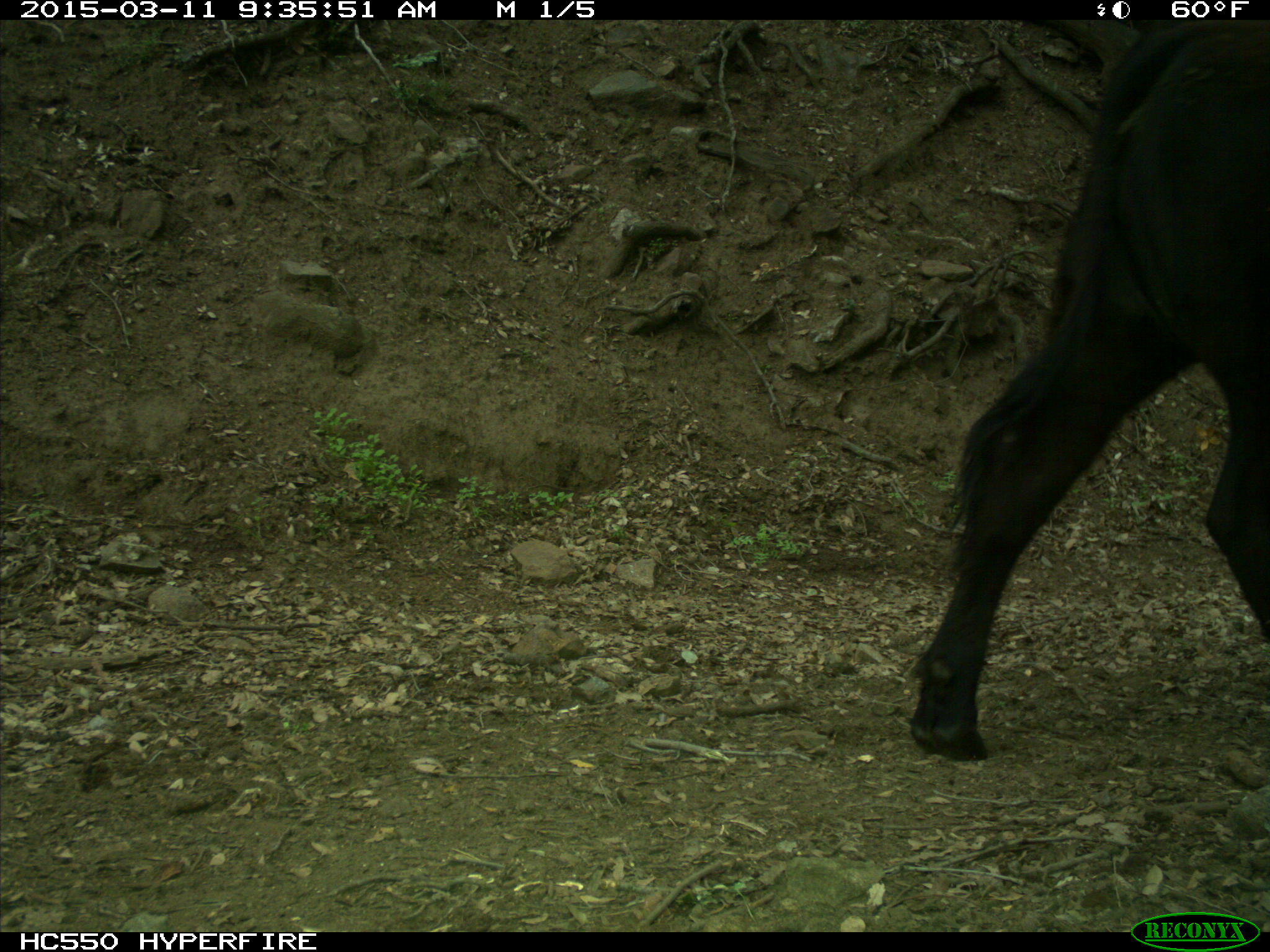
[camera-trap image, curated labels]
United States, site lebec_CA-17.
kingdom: Animalia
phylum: Chordata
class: Mammalia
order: Artiodactyla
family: Bovidae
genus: Bos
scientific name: Bos taurus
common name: domestic cow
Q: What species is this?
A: Bos taurus (domestic cow).